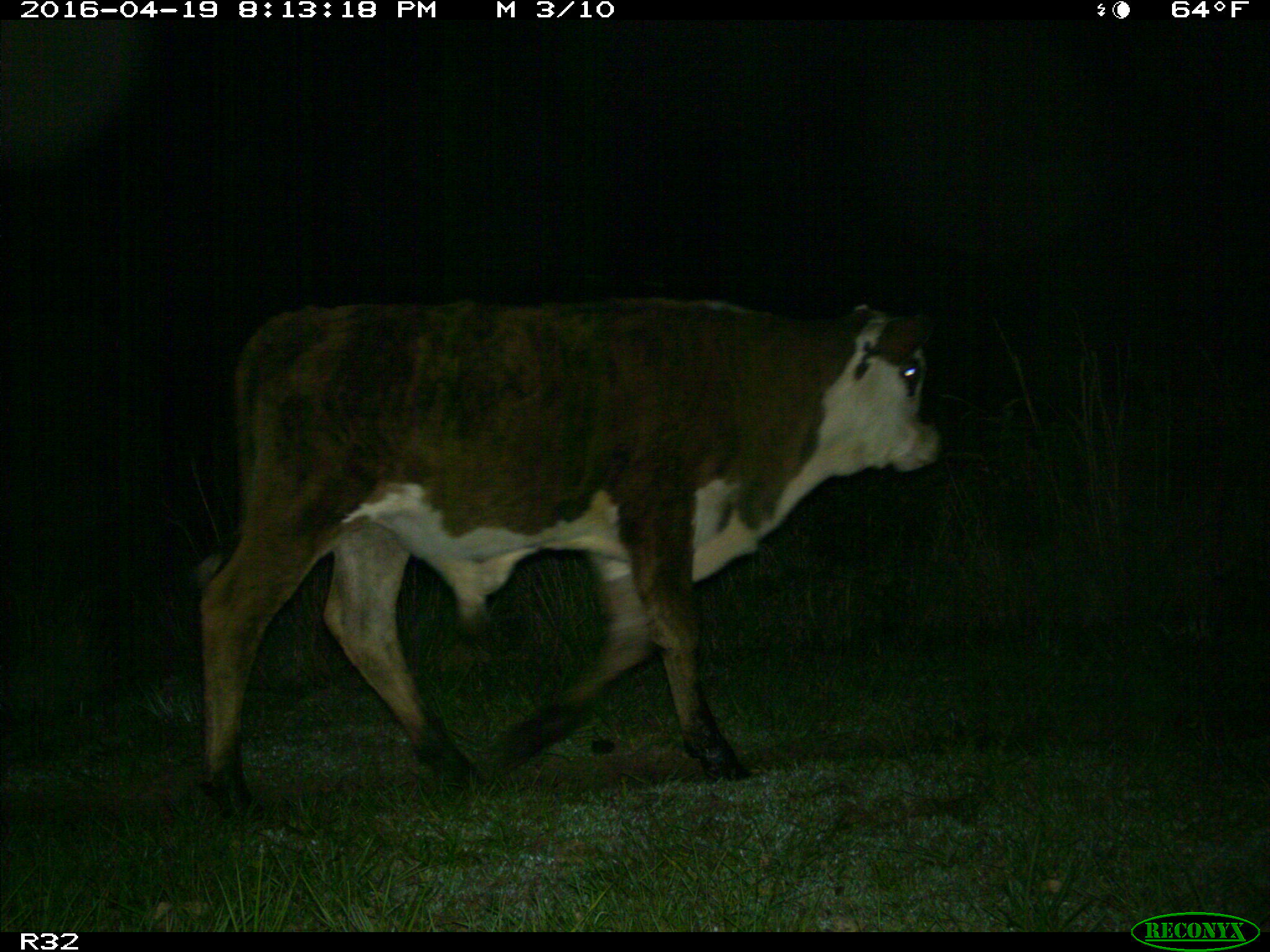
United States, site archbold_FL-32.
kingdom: Animalia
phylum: Chordata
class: Mammalia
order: Artiodactyla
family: Bovidae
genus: Bos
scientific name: Bos taurus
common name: domestic cow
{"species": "Bos taurus (domestic cow)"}